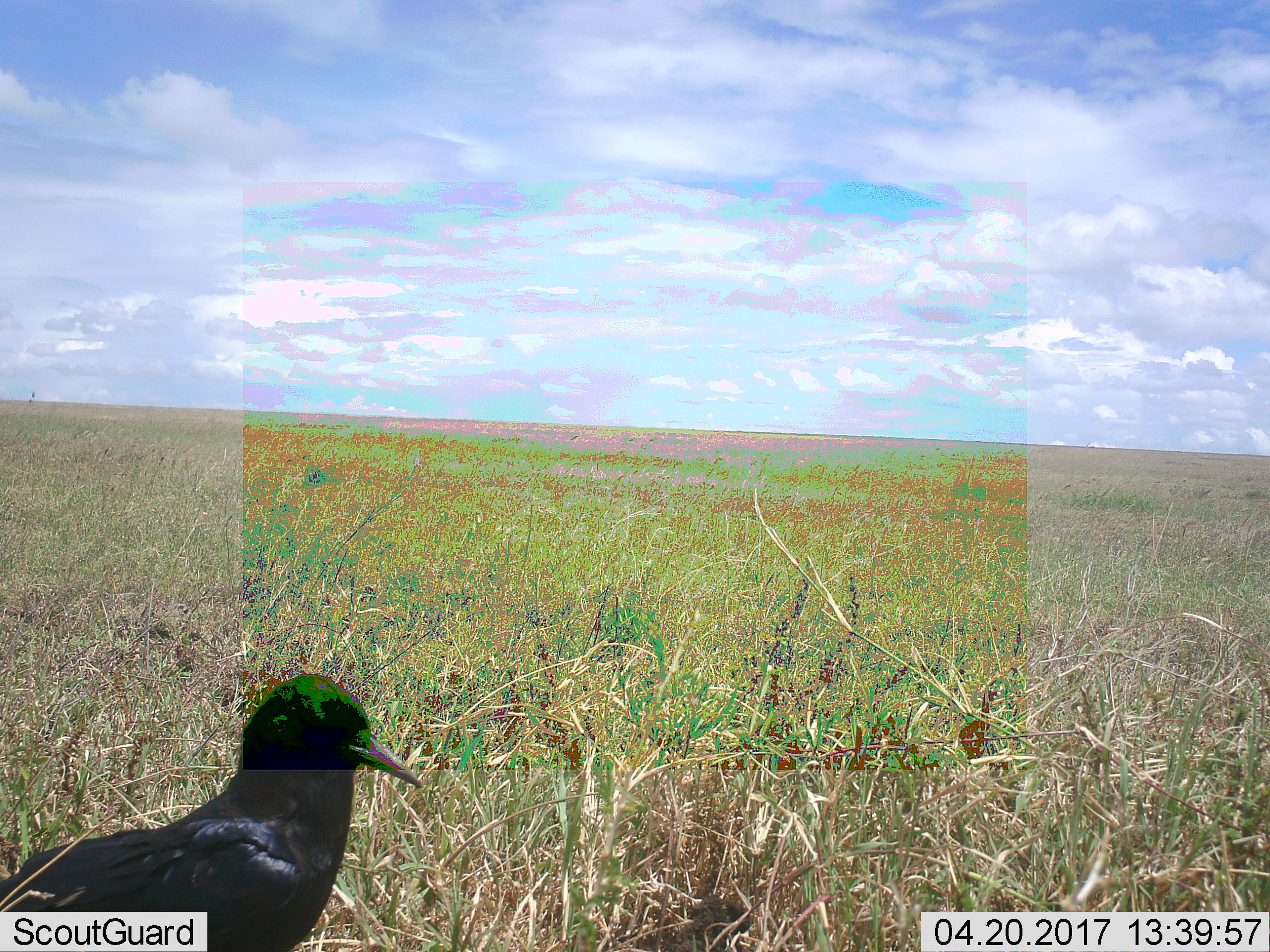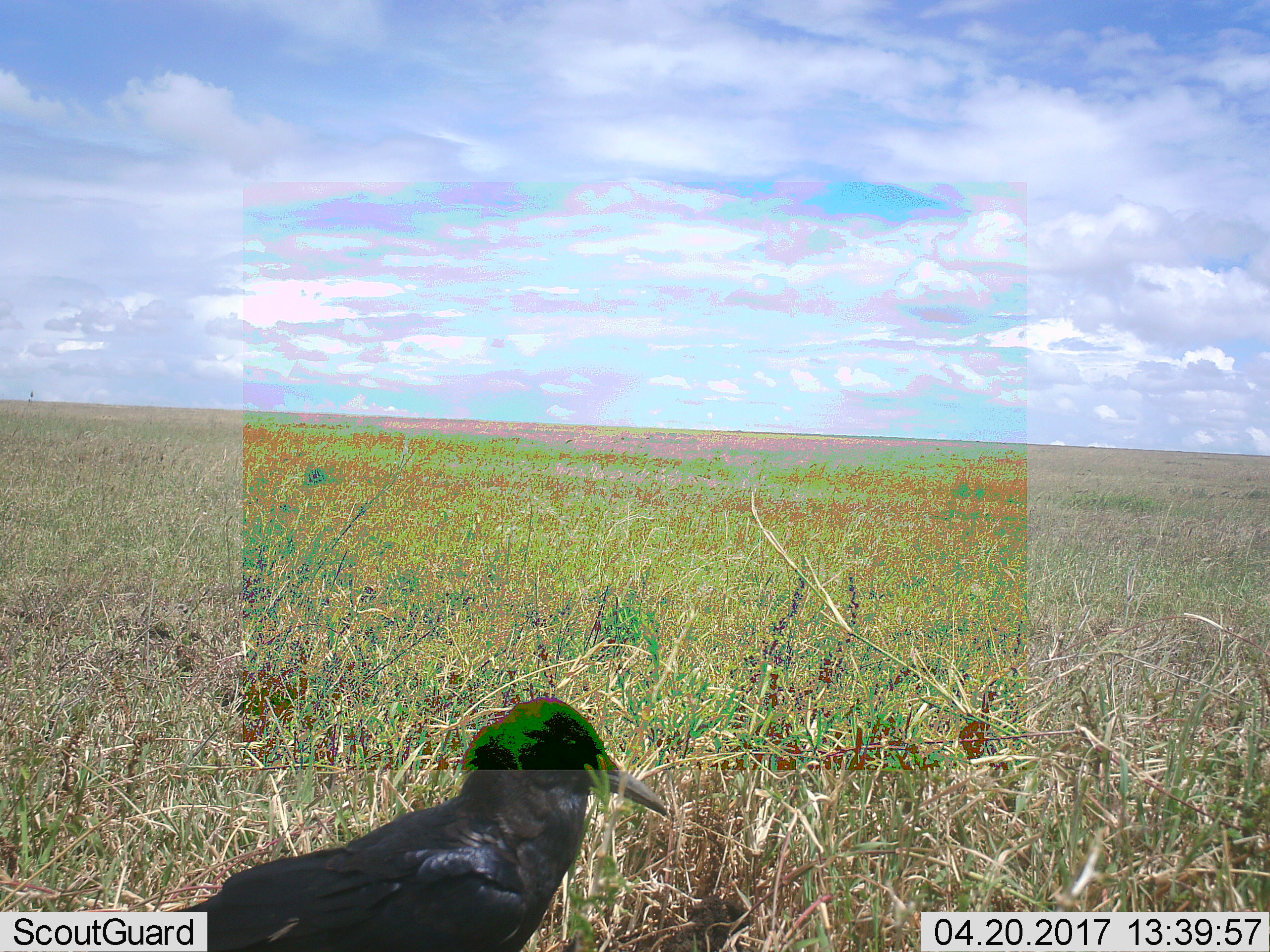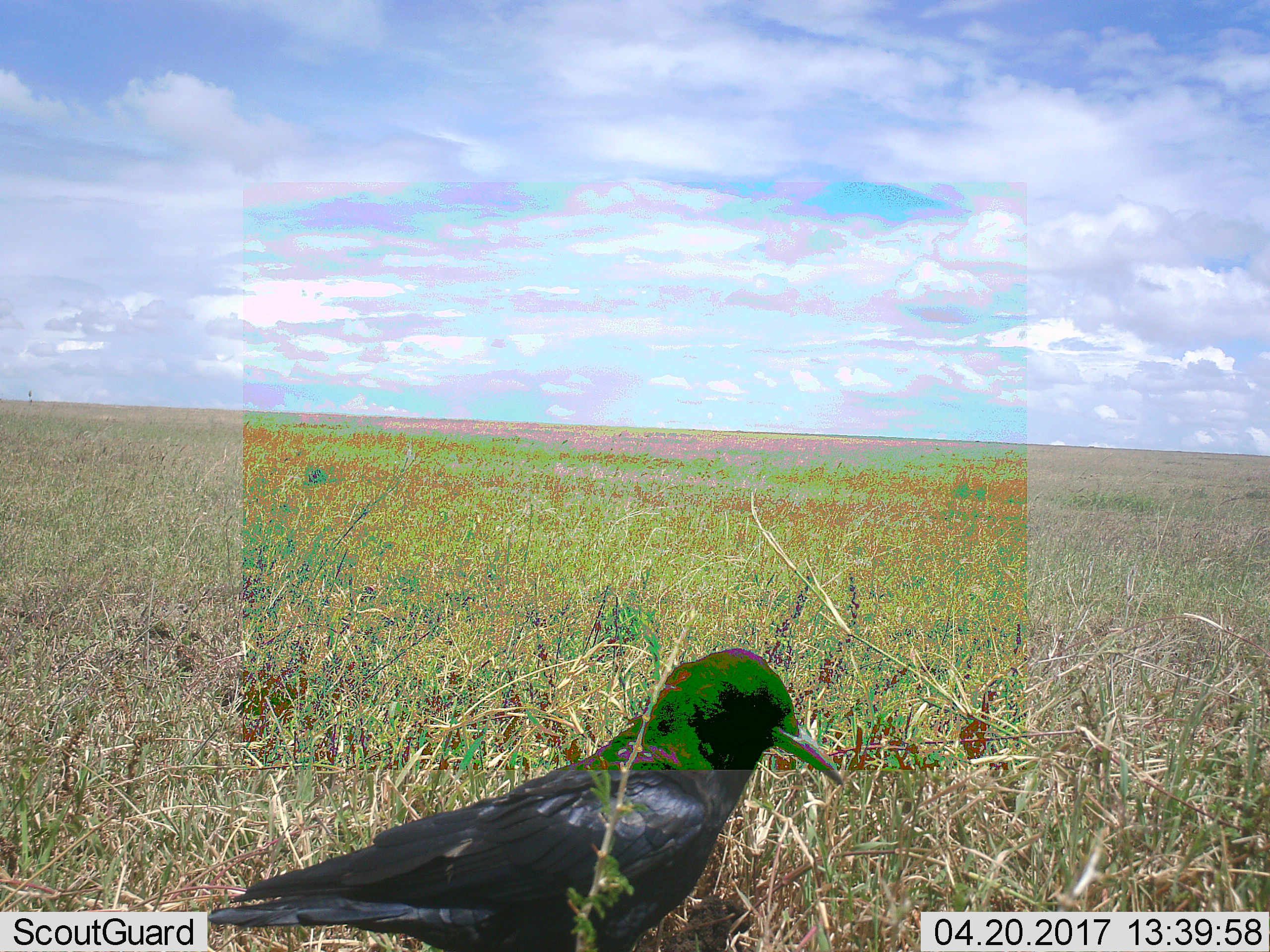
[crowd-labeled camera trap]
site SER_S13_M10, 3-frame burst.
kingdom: Animalia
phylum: Chordata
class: Aves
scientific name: Aves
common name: bird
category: birdother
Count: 1.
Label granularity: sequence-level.